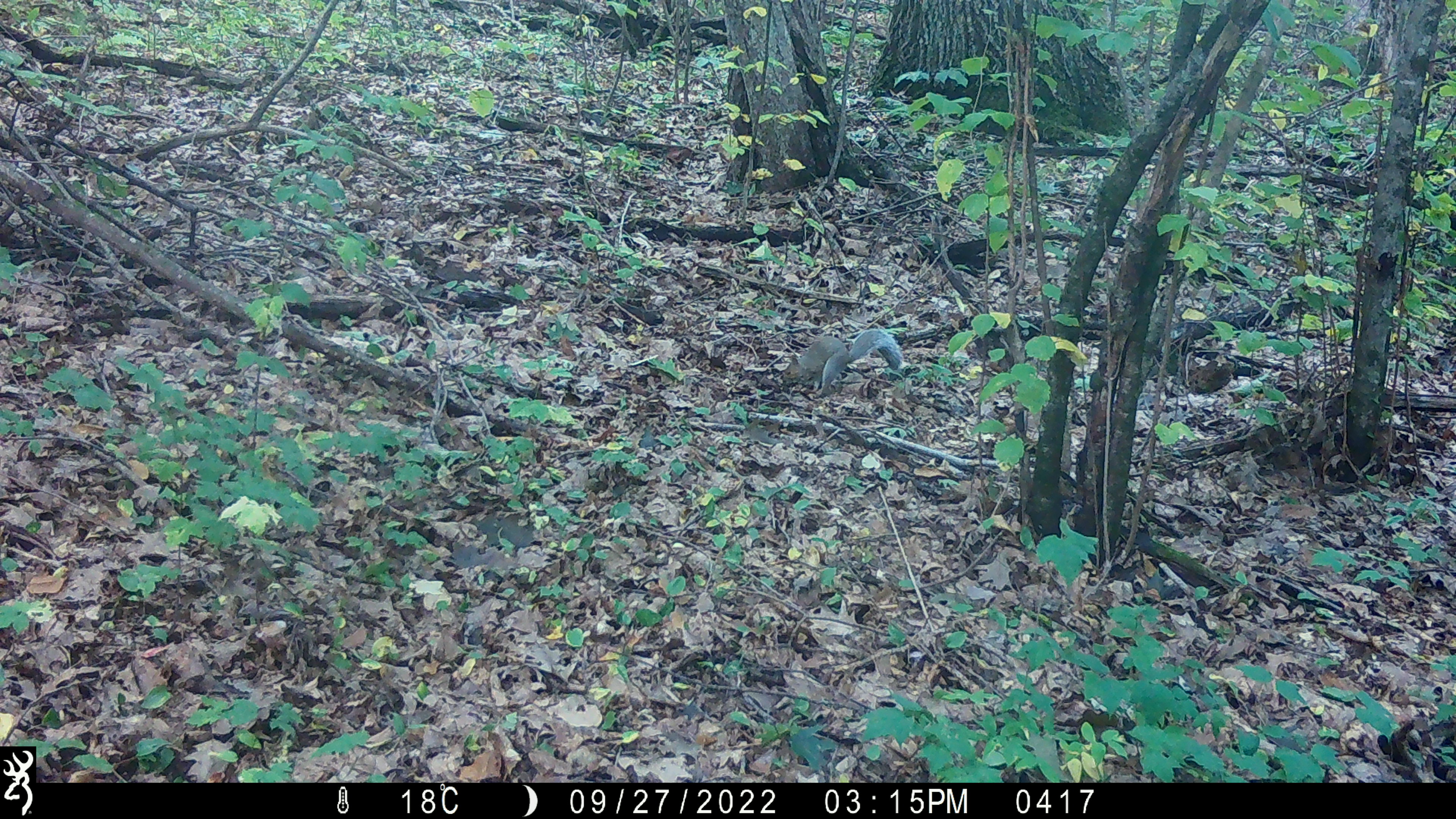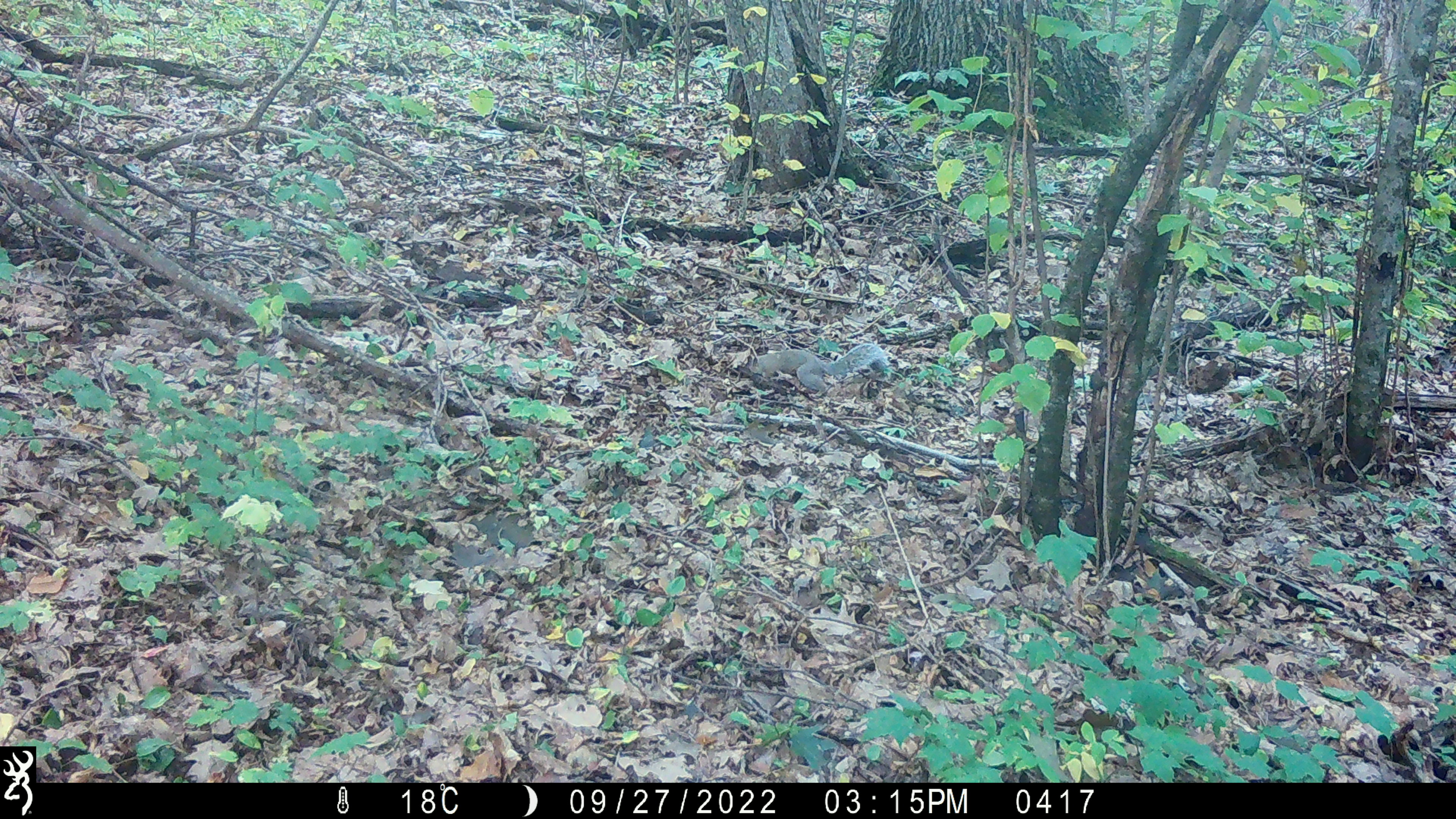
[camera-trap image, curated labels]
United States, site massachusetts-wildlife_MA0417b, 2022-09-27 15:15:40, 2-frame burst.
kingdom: Animalia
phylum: Chordata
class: Mammalia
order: Rodentia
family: Sciuridae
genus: Sciurus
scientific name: Sciurus carolinensis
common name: gray squirrel